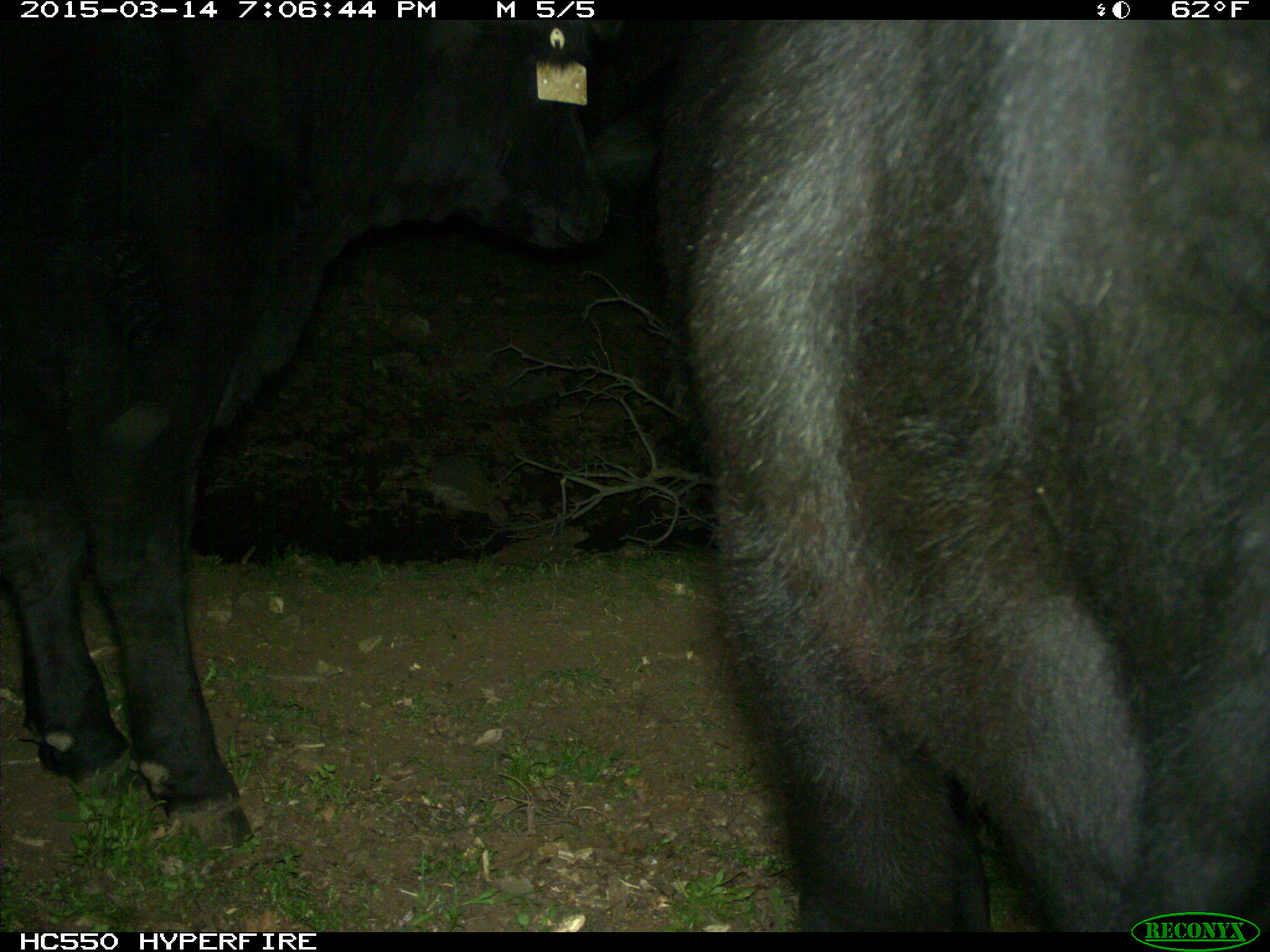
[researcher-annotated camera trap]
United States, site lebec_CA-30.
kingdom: Animalia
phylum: Chordata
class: Mammalia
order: Artiodactyla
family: Bovidae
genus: Bos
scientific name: Bos taurus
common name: domestic cow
Bos taurus (domestic cow).